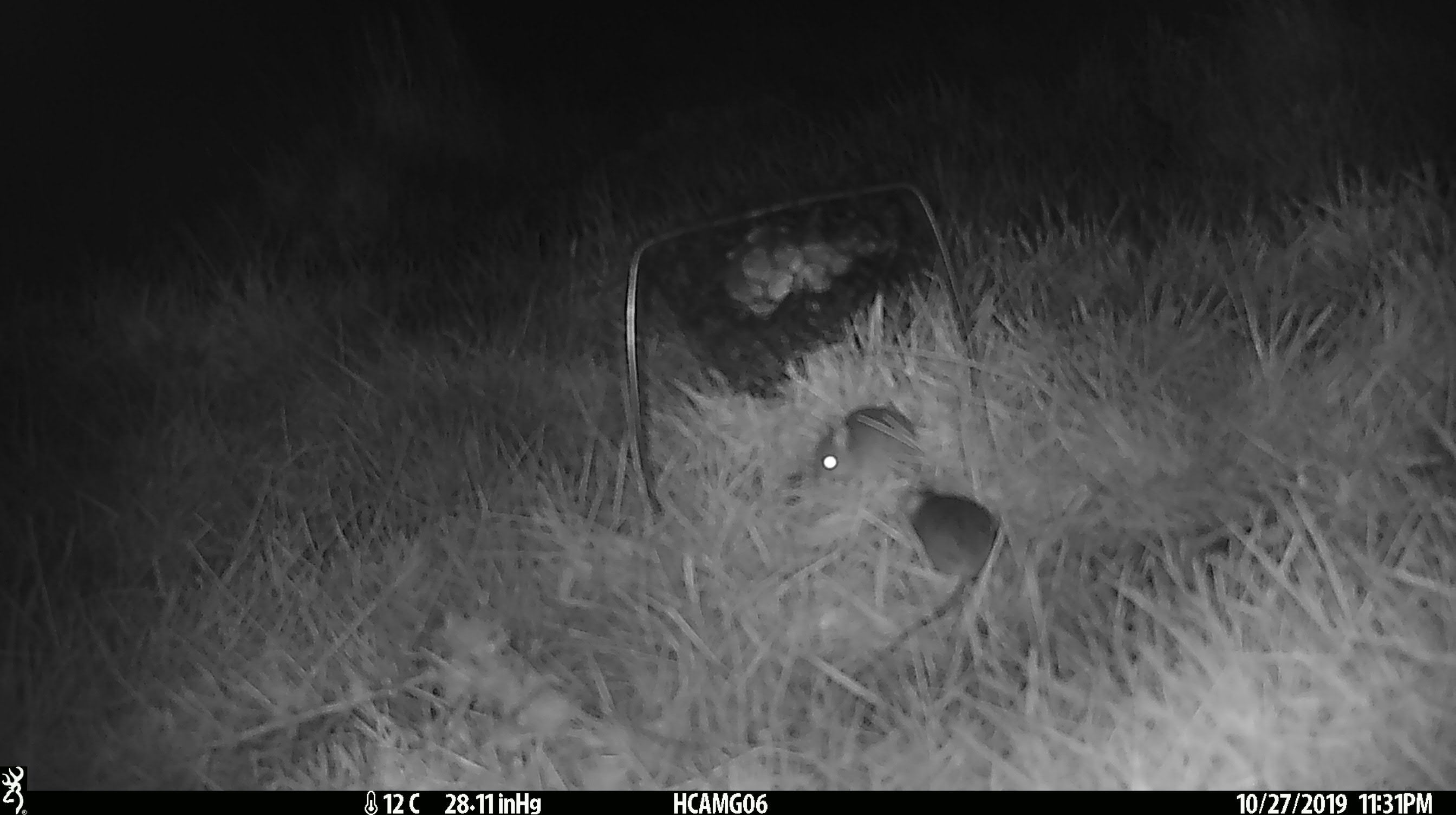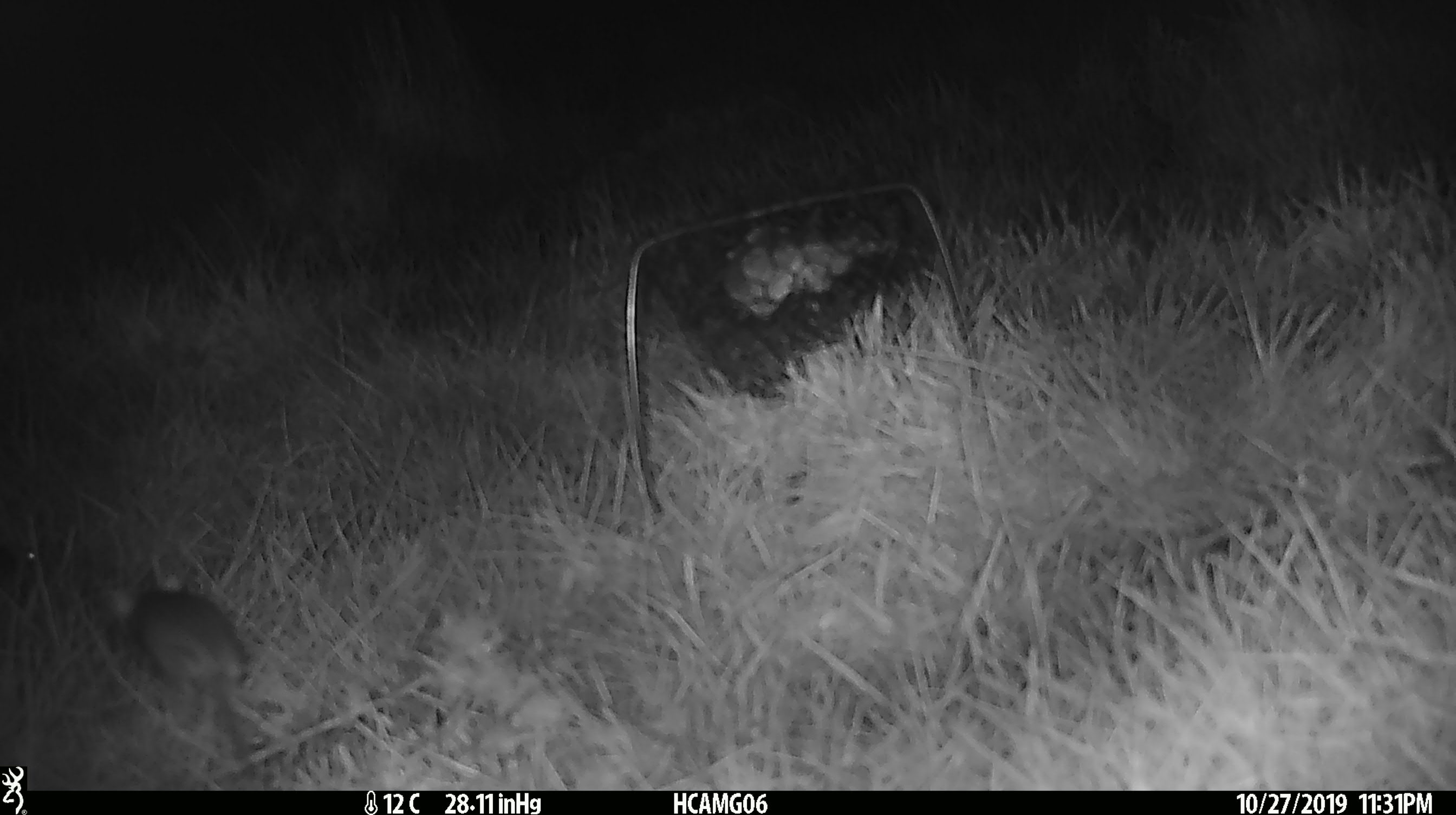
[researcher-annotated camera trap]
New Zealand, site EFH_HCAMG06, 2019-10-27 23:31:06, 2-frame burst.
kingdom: Animalia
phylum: Chordata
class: Mammalia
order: Rodentia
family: Muridae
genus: Mus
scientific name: Mus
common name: mouse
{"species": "mouse (Mus)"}